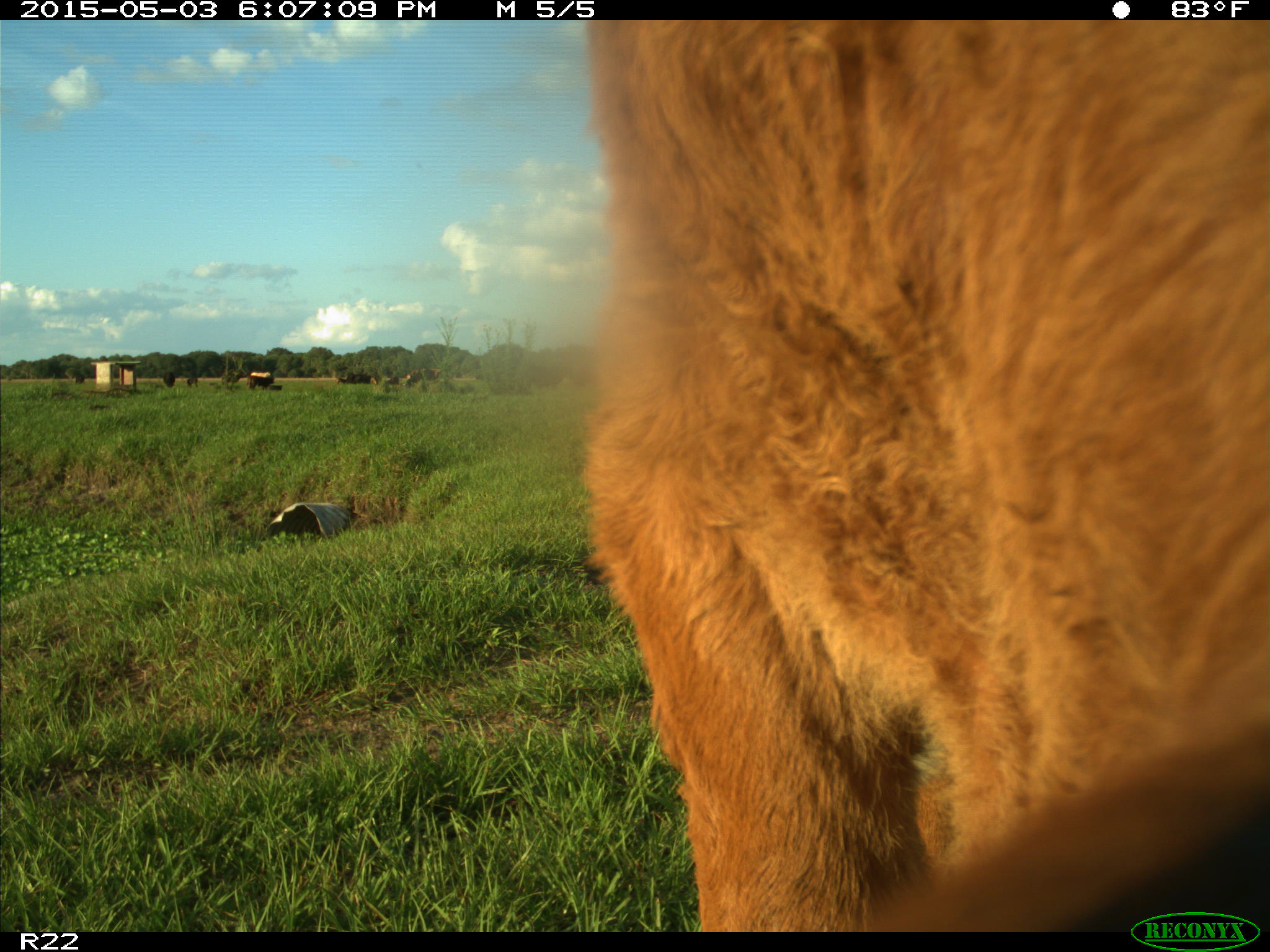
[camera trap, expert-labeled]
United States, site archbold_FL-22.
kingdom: Animalia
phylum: Chordata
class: Mammalia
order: Artiodactyla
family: Bovidae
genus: Bos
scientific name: Bos taurus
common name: domestic cow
Bos taurus (domestic cow).